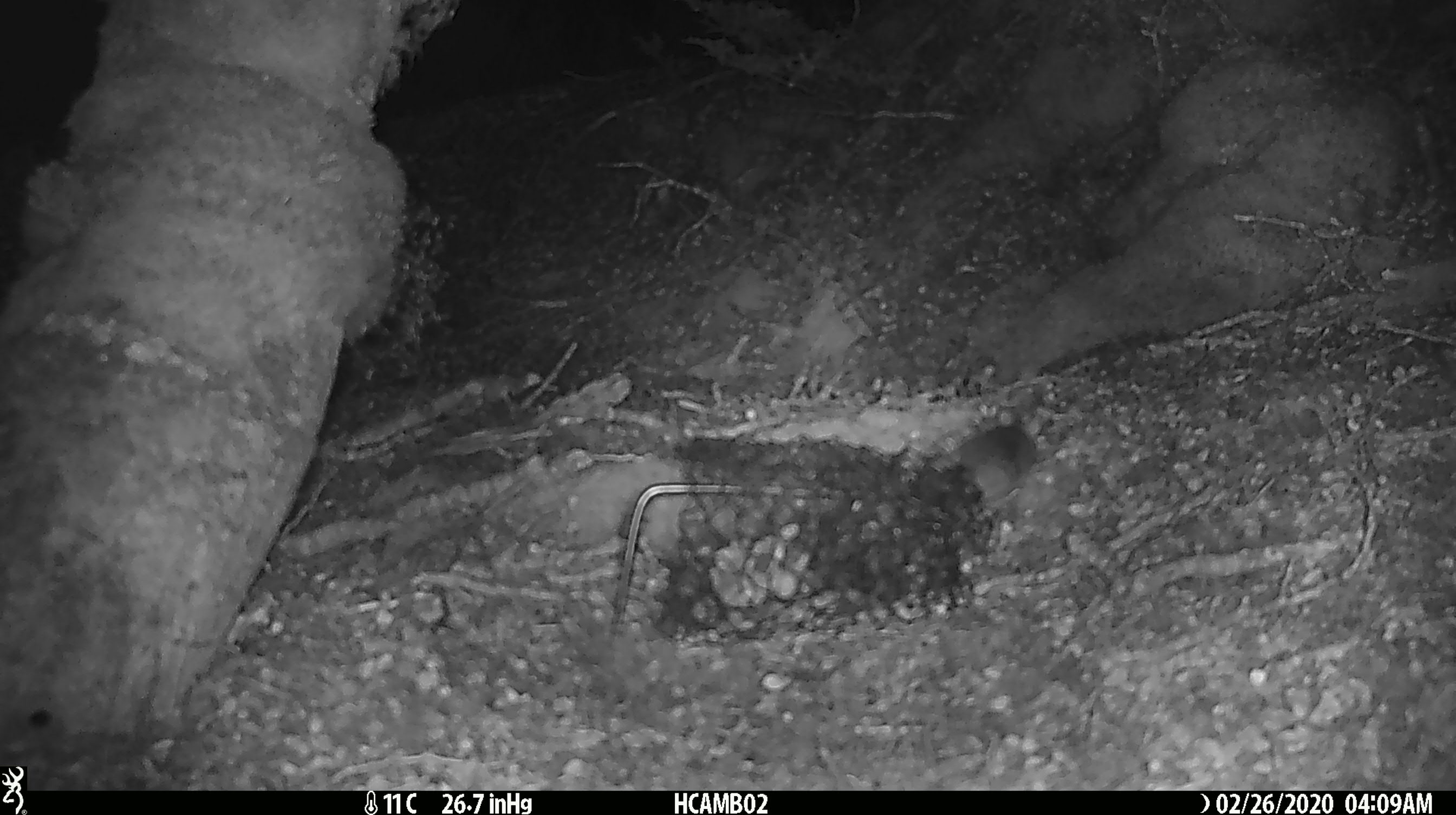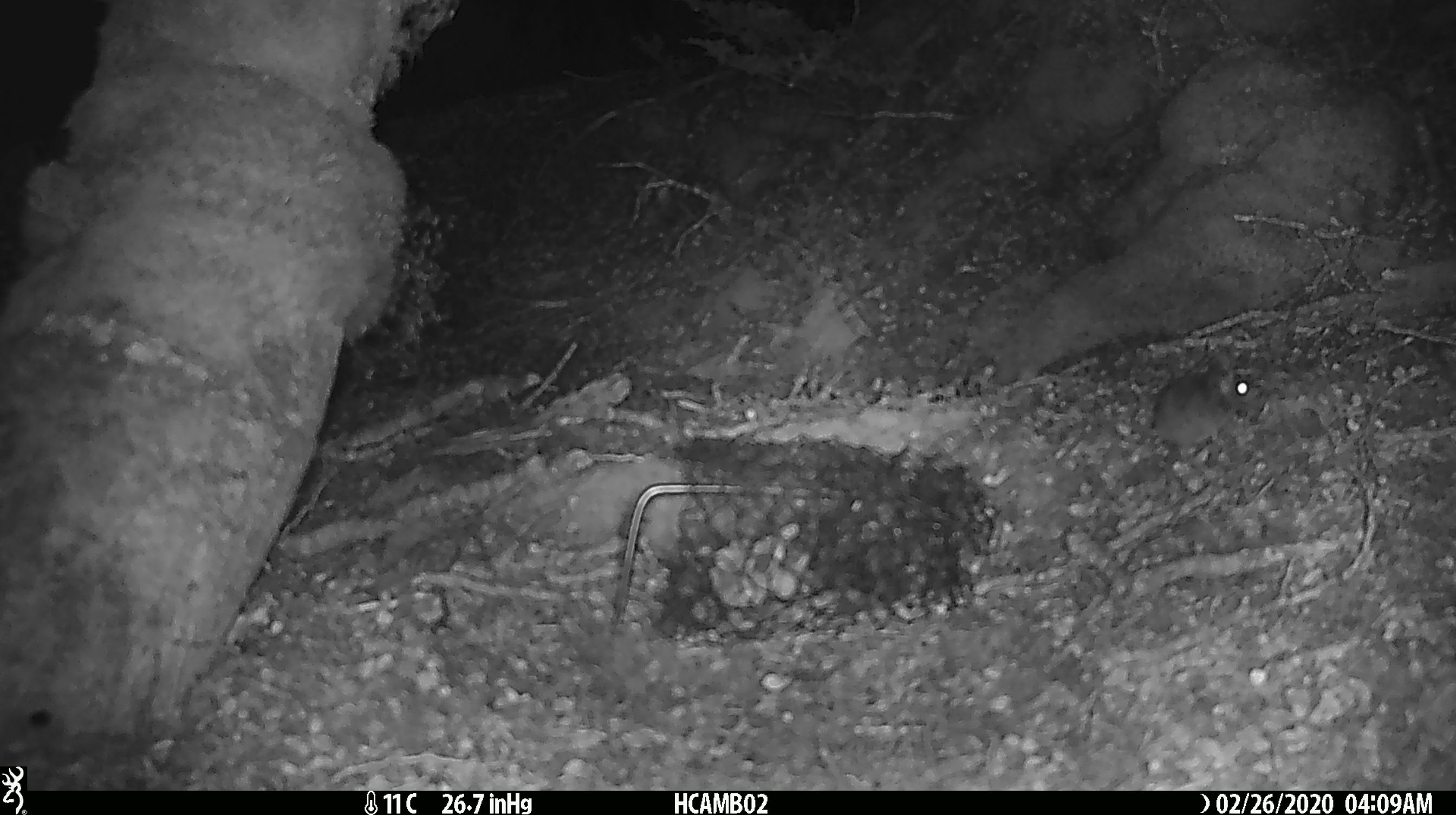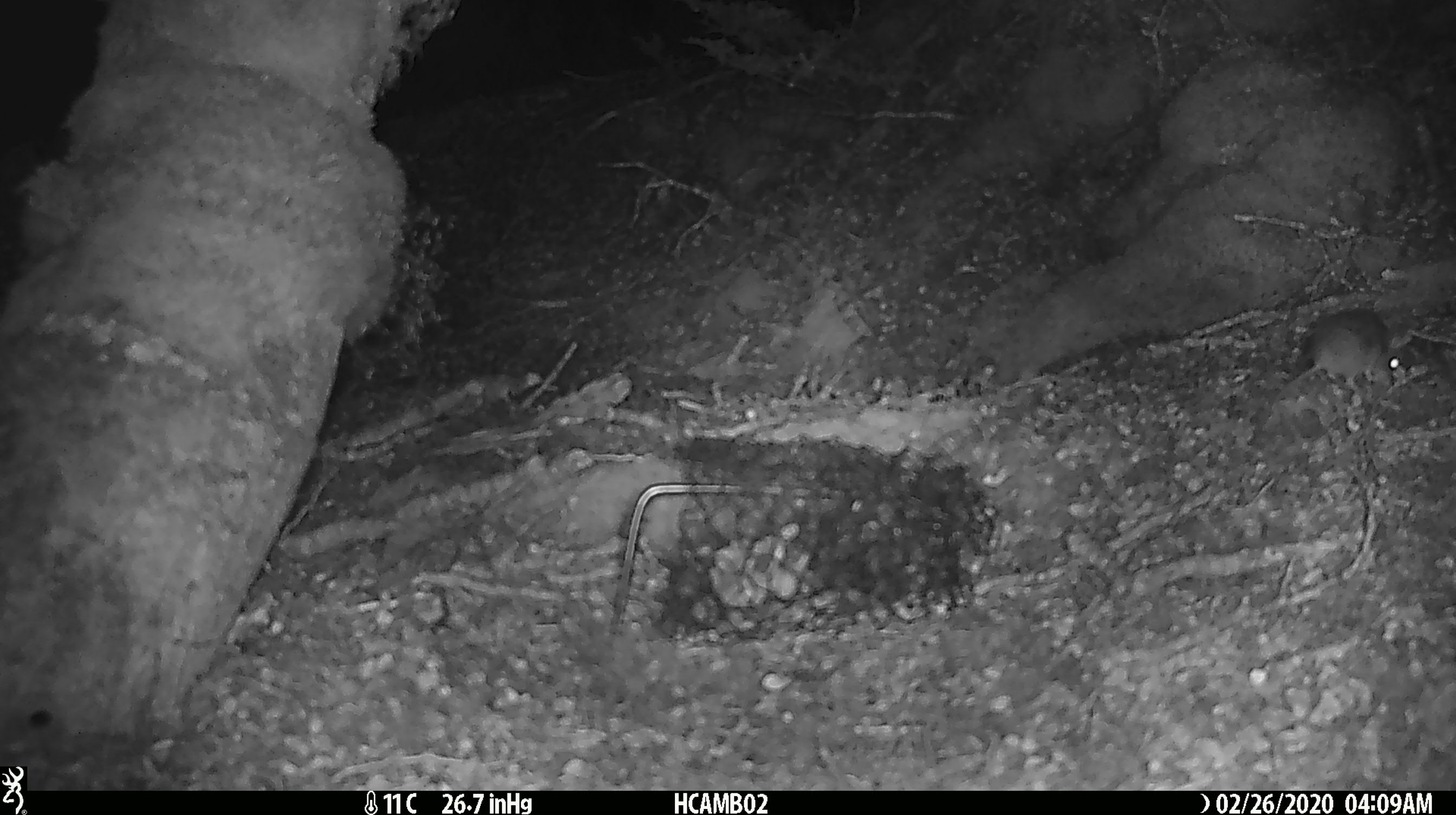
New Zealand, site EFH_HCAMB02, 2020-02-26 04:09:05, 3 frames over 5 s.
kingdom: Animalia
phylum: Chordata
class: Mammalia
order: Rodentia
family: Muridae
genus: Mus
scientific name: Mus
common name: mouse